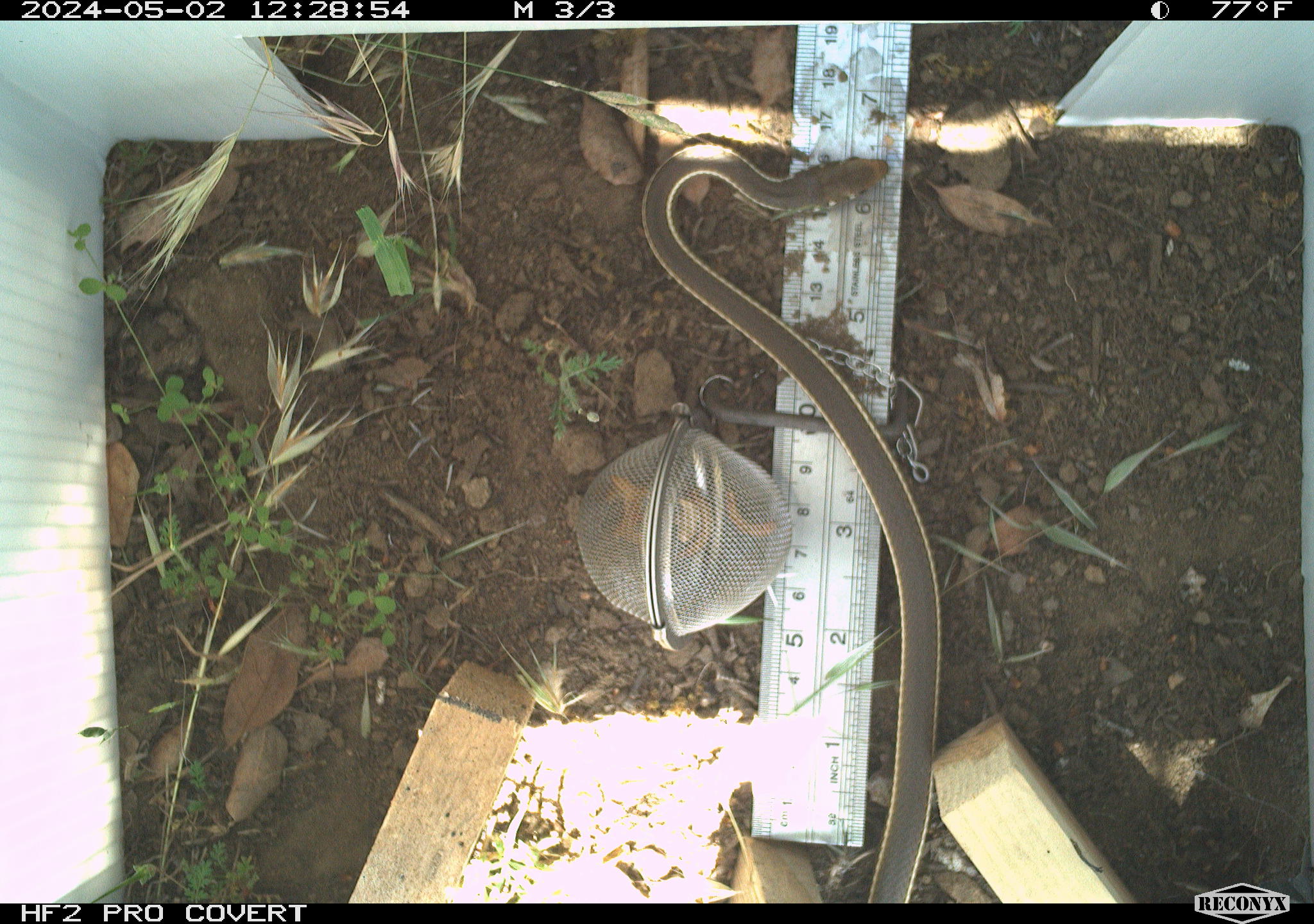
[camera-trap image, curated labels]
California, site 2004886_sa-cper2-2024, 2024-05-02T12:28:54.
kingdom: Animalia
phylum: Chordata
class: Reptilia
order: Squamata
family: Colubridae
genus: Masticophis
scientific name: Masticophis lateralis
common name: striped racer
Striped racer (Masticophis lateralis).